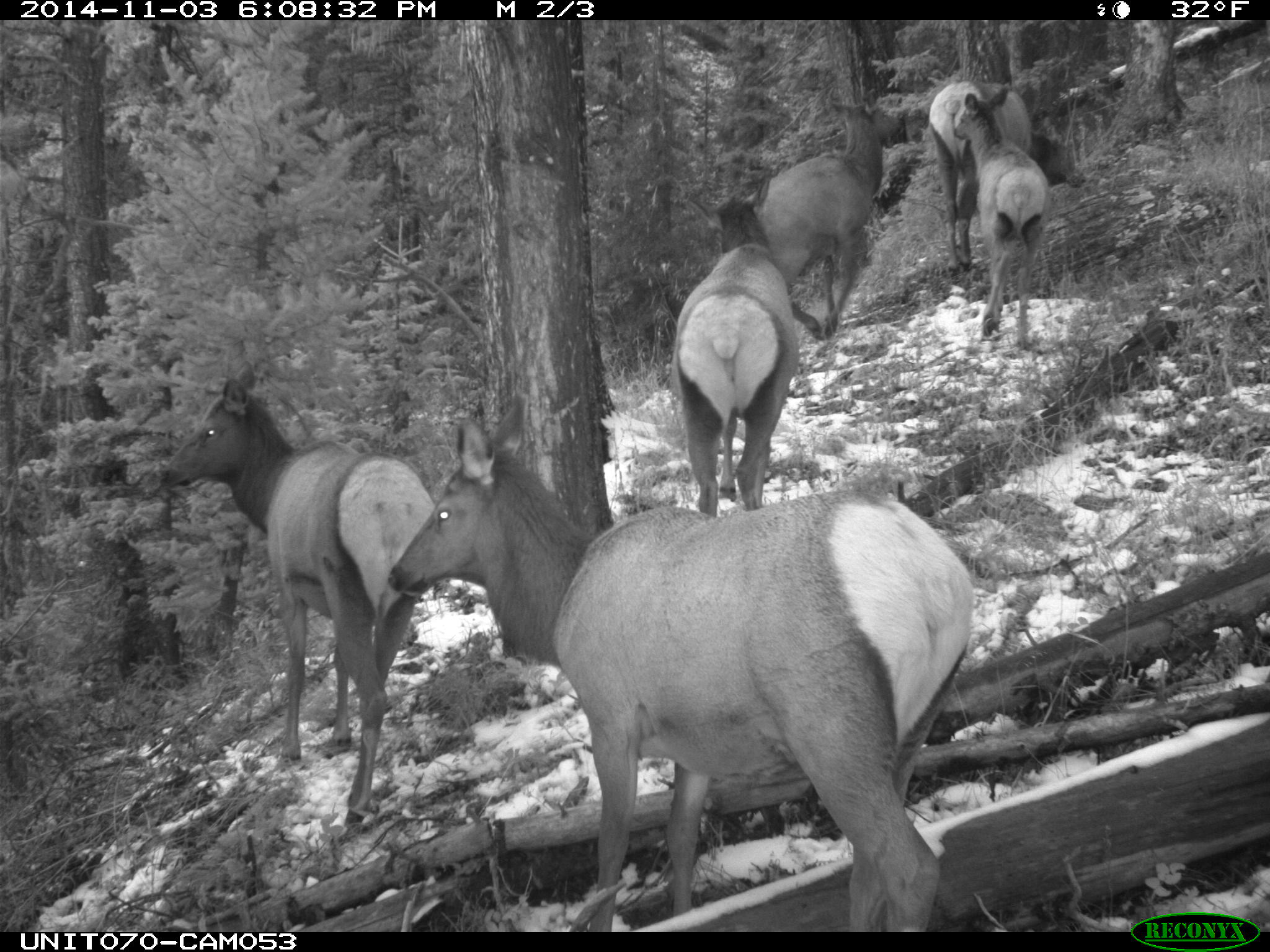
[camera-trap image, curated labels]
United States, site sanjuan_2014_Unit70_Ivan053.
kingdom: Animalia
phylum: Chordata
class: Mammalia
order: Artiodactyla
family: Cervidae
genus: Cervus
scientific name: Cervus elaphus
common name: red deer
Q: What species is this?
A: Cervus elaphus (red deer).